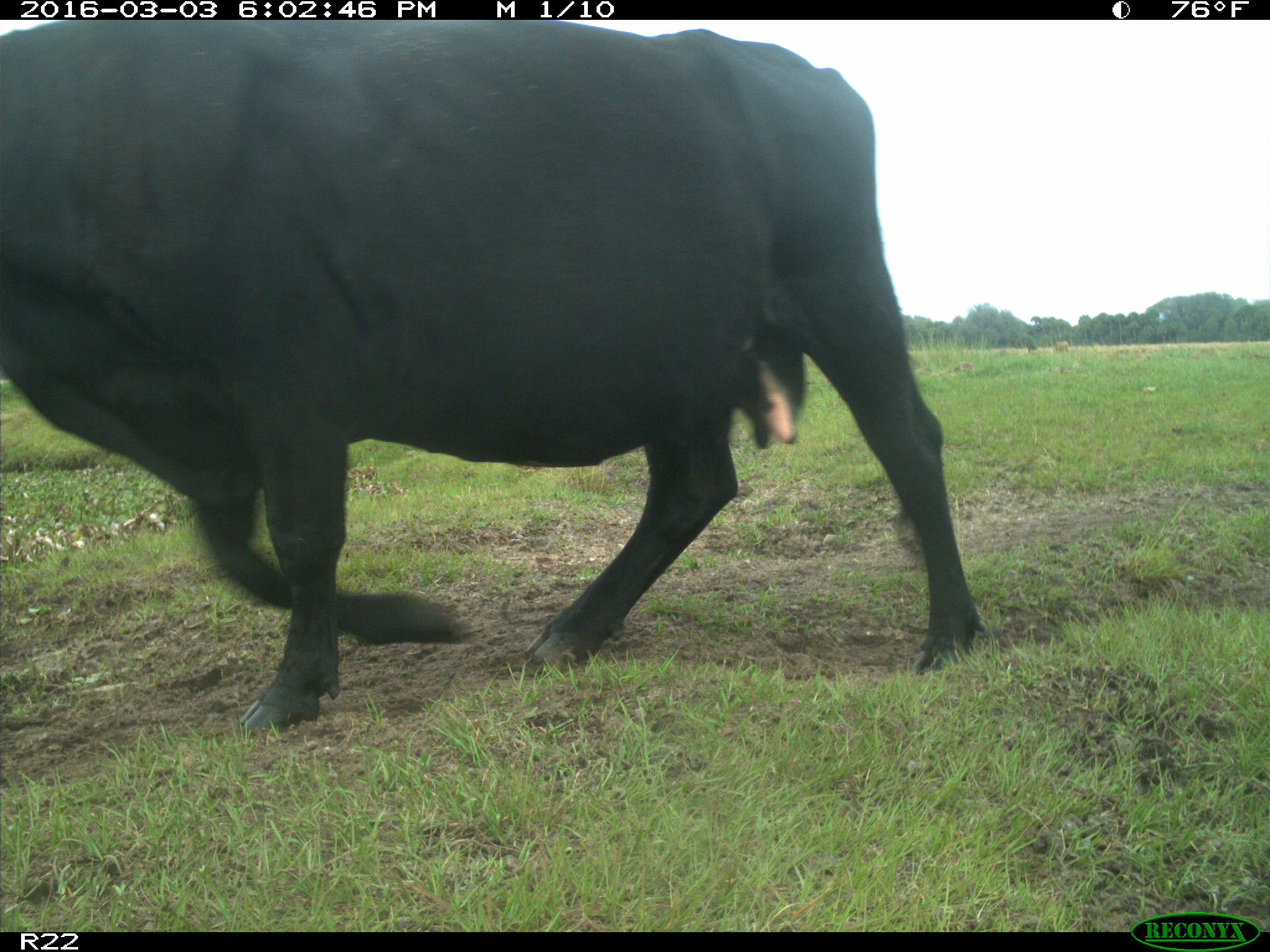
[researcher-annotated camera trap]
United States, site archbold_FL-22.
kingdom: Animalia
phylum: Chordata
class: Mammalia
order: Artiodactyla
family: Bovidae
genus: Bos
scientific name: Bos taurus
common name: domestic cow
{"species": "Bos taurus (domestic cow)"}